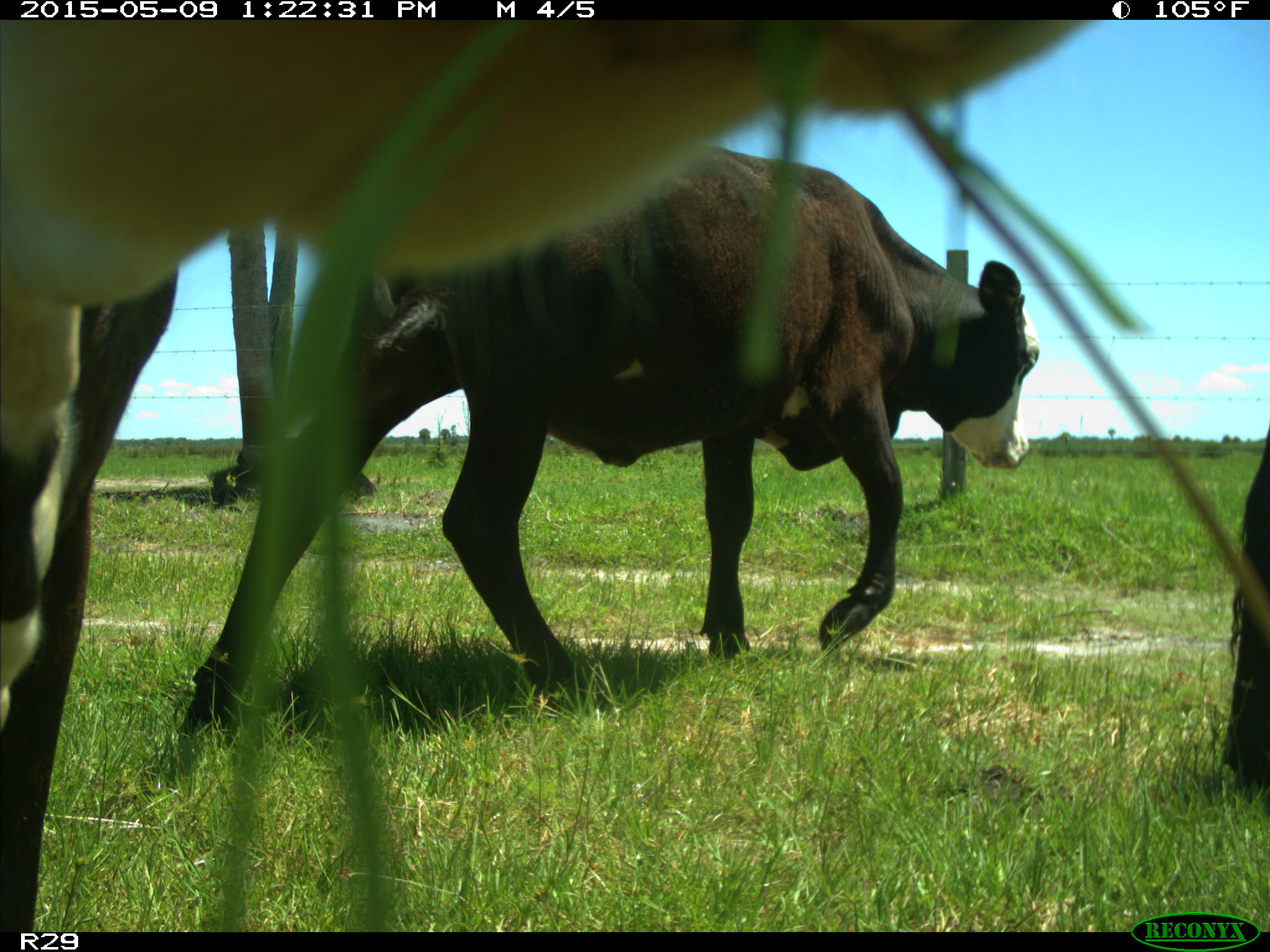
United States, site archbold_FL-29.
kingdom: Animalia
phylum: Chordata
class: Mammalia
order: Artiodactyla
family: Bovidae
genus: Bos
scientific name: Bos taurus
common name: domestic cow